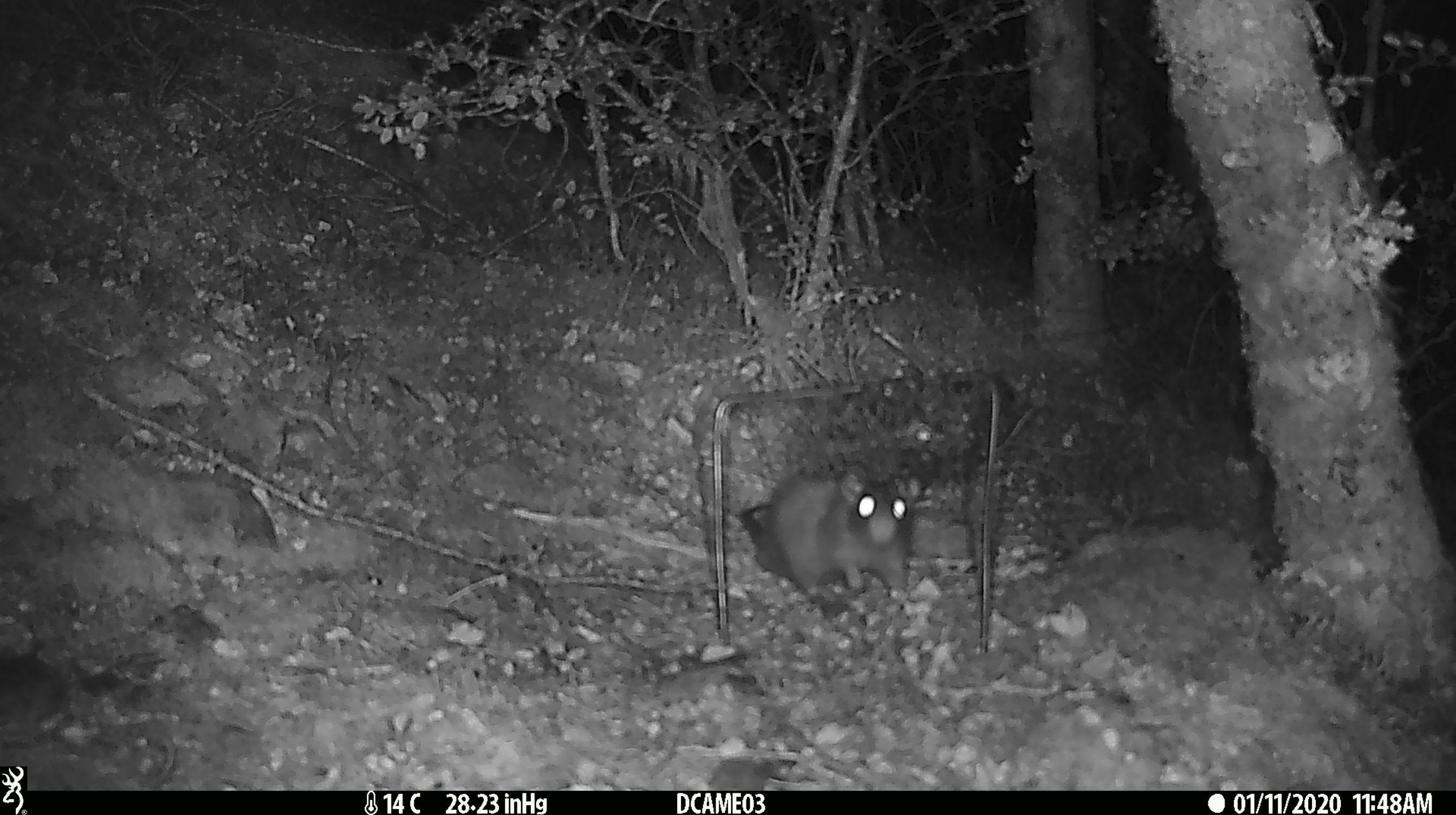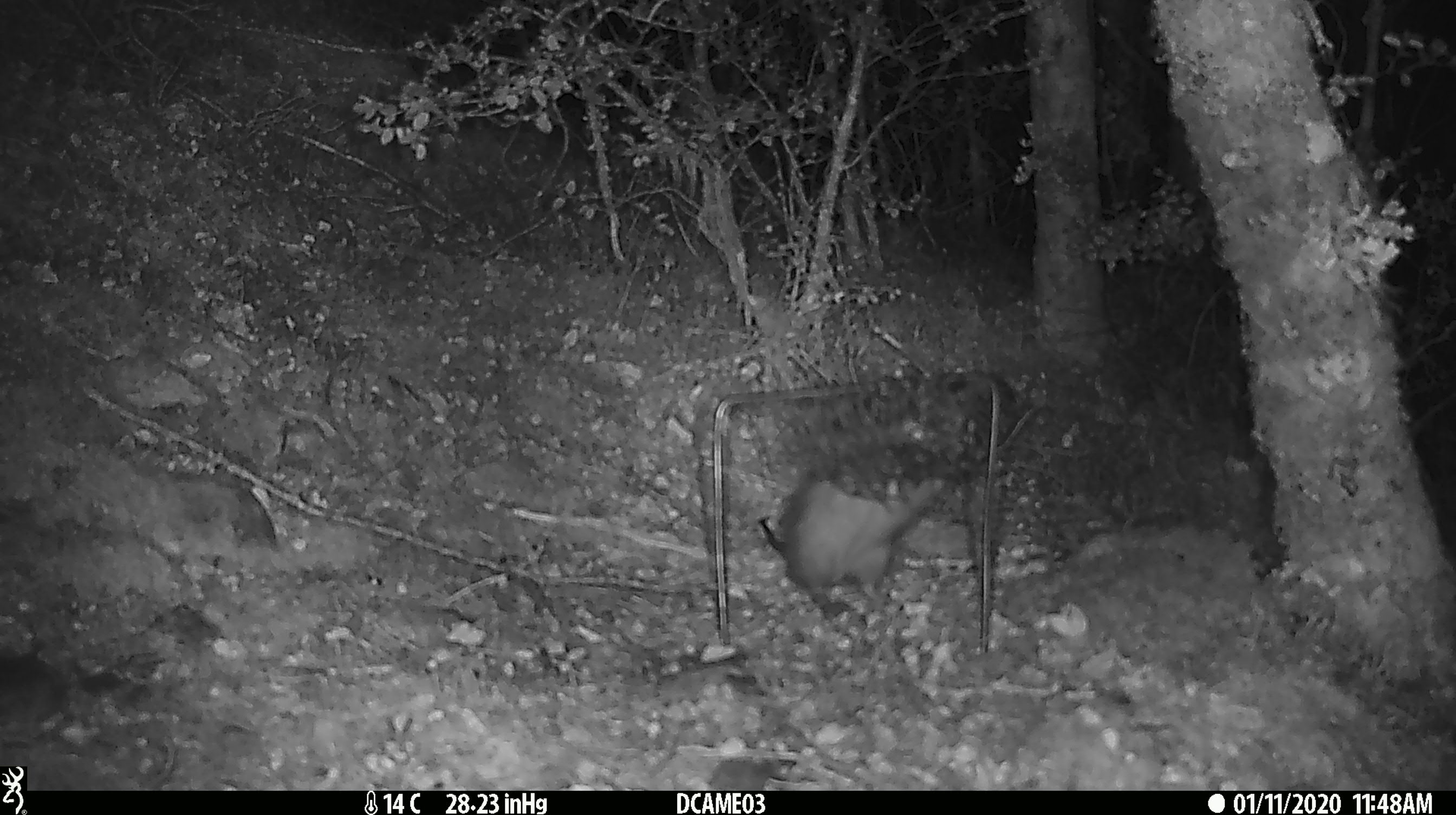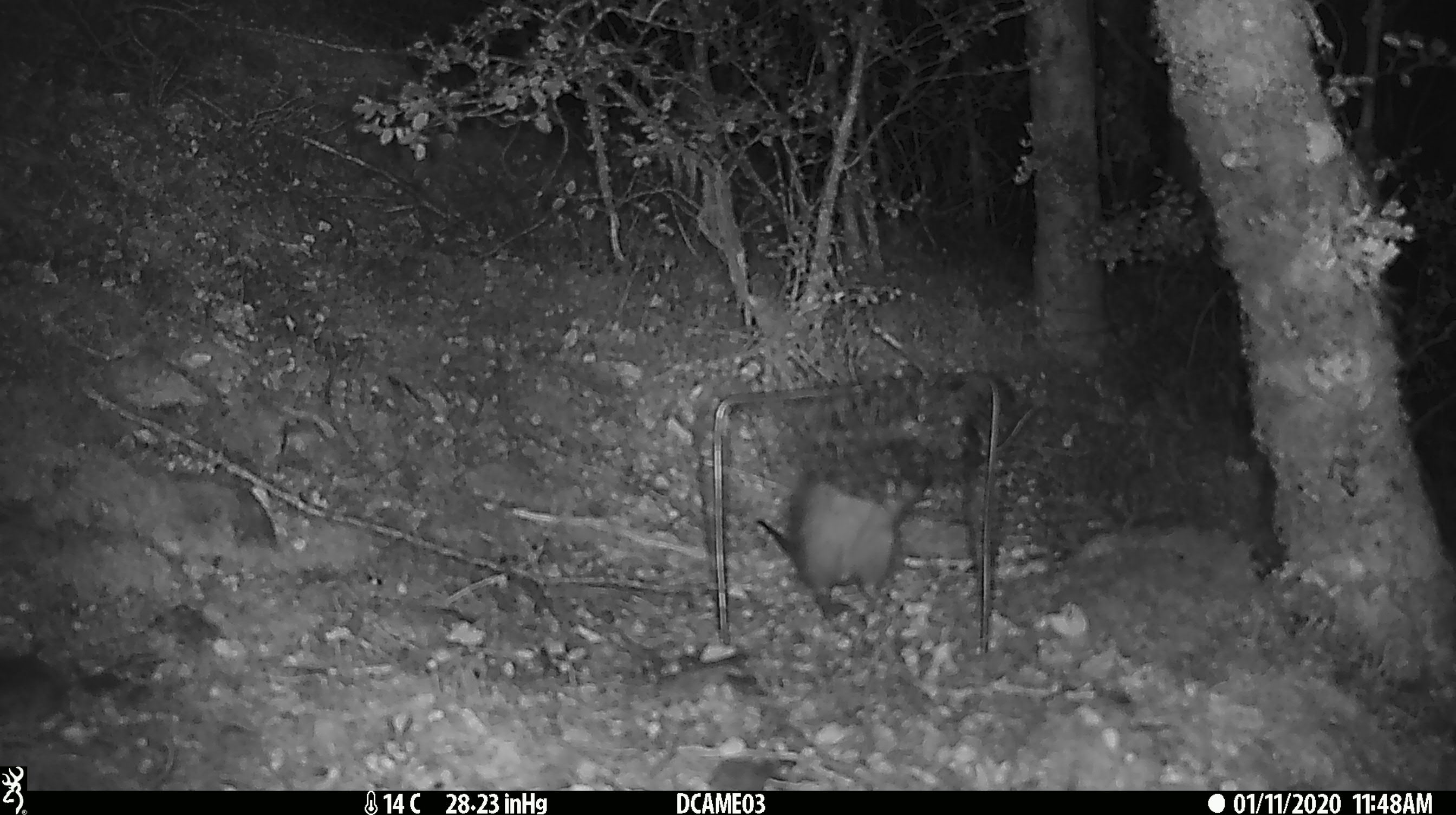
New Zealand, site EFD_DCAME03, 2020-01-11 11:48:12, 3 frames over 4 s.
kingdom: Animalia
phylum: Chordata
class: Mammalia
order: Rodentia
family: Muridae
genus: Rattus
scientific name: Rattus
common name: rat